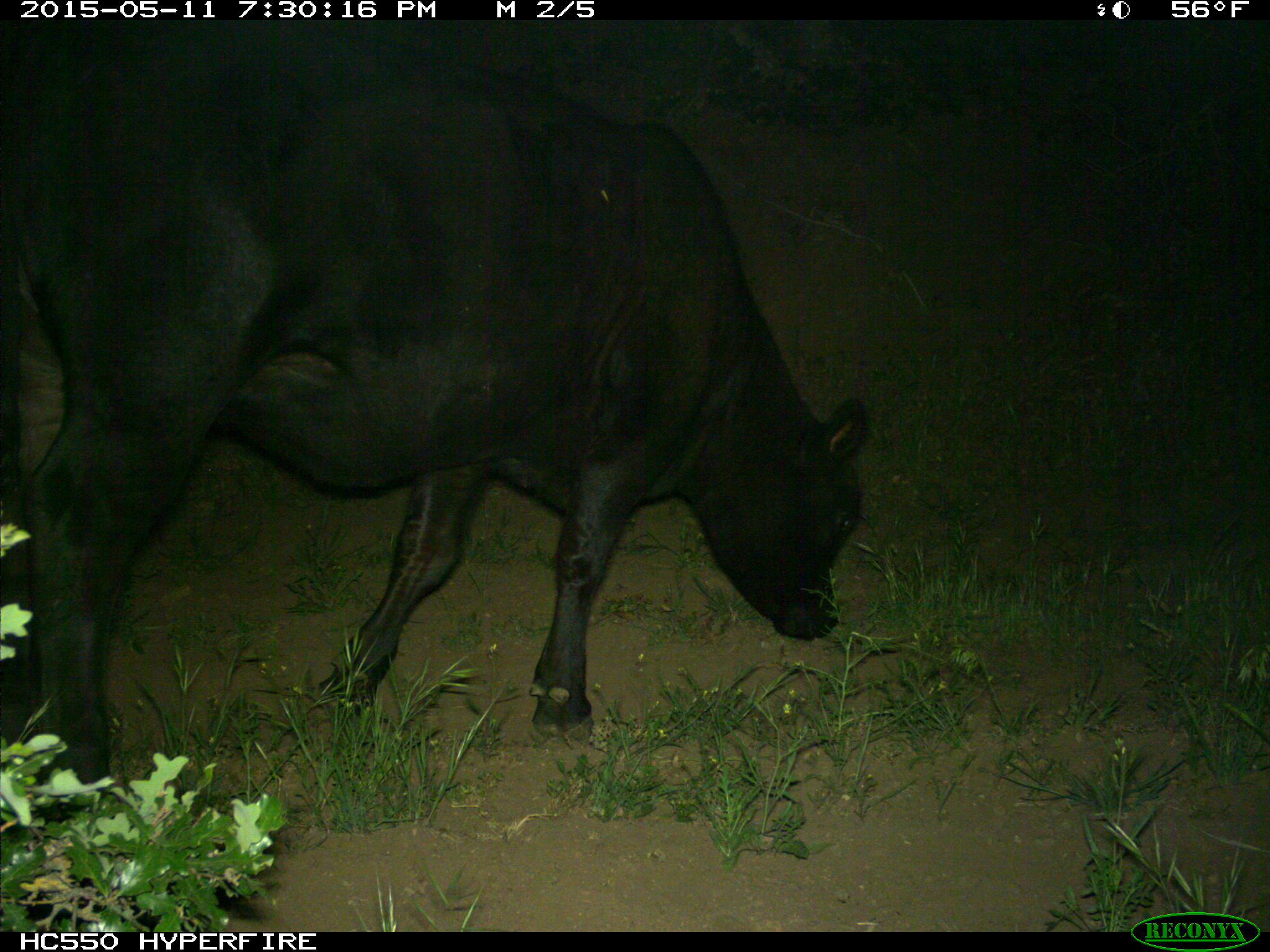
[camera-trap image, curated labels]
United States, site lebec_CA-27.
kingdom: Animalia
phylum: Chordata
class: Mammalia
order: Artiodactyla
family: Bovidae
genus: Bos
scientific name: Bos taurus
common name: domestic cow